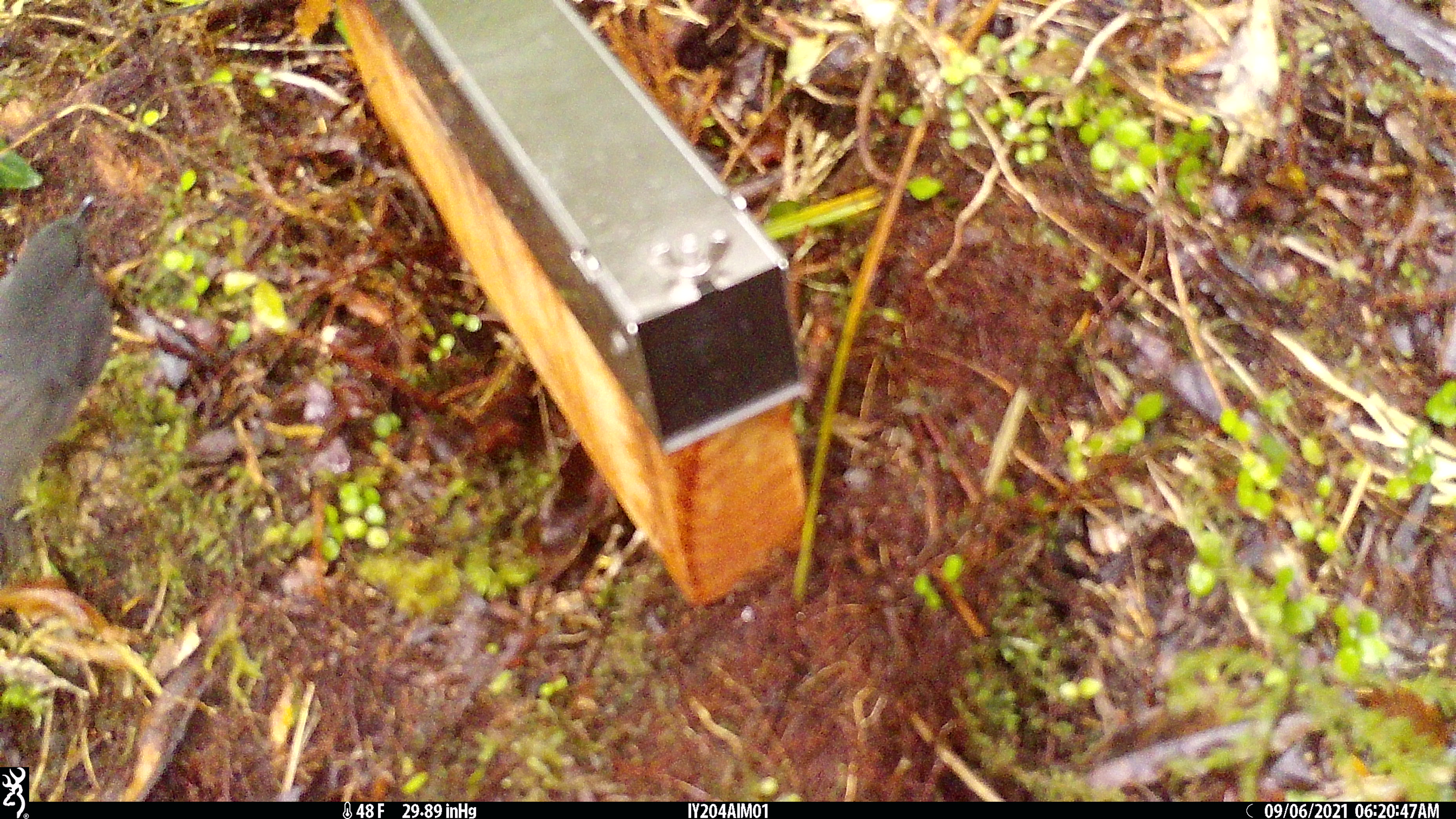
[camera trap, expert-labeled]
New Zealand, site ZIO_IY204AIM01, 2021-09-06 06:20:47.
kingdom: Animalia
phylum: Chordata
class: Aves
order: Passeriformes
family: Petroicidae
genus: Petroica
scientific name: Petroica australis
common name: new zealand robin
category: robin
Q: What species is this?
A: Robin (new zealand robin) (Petroica australis).